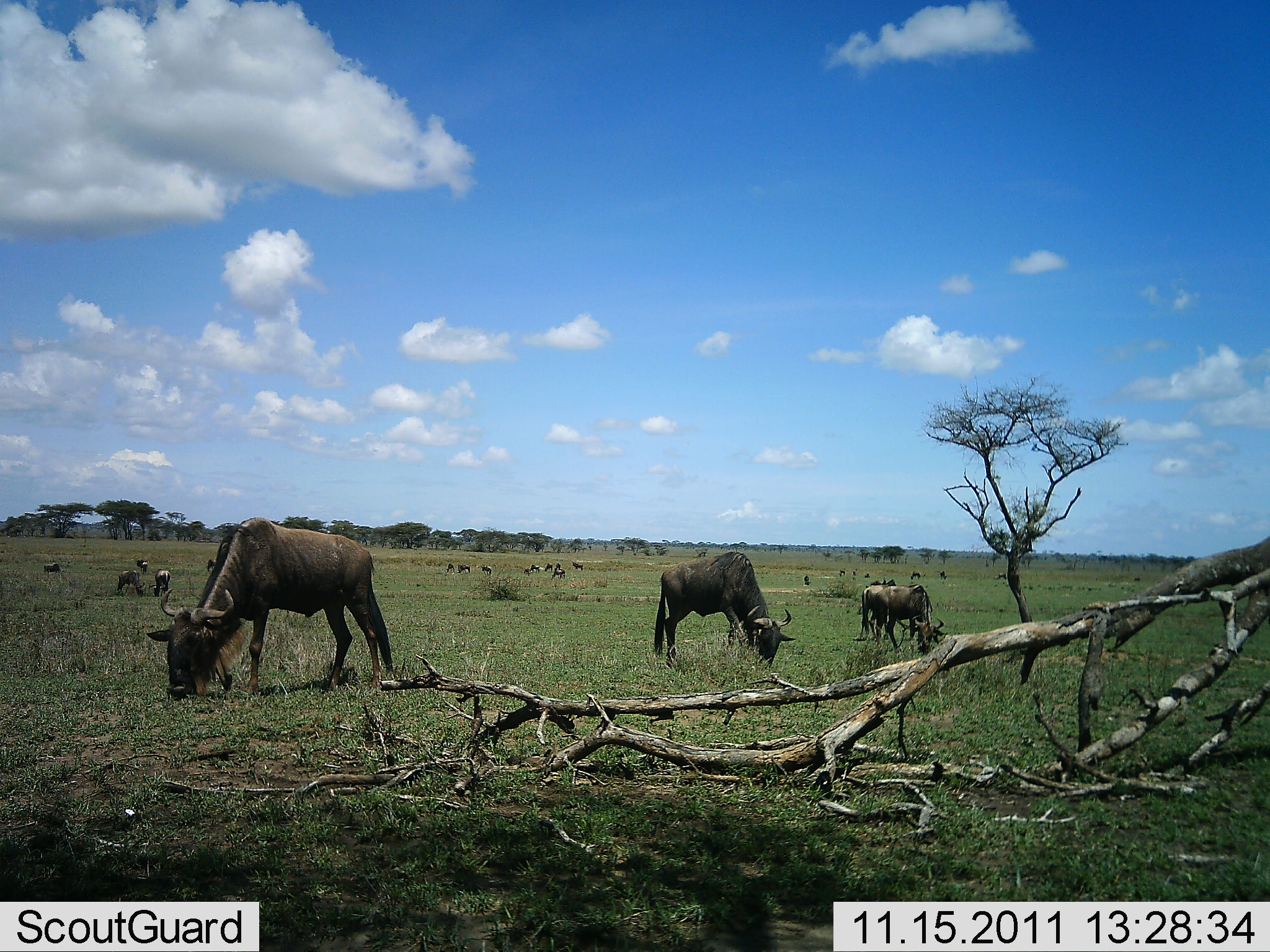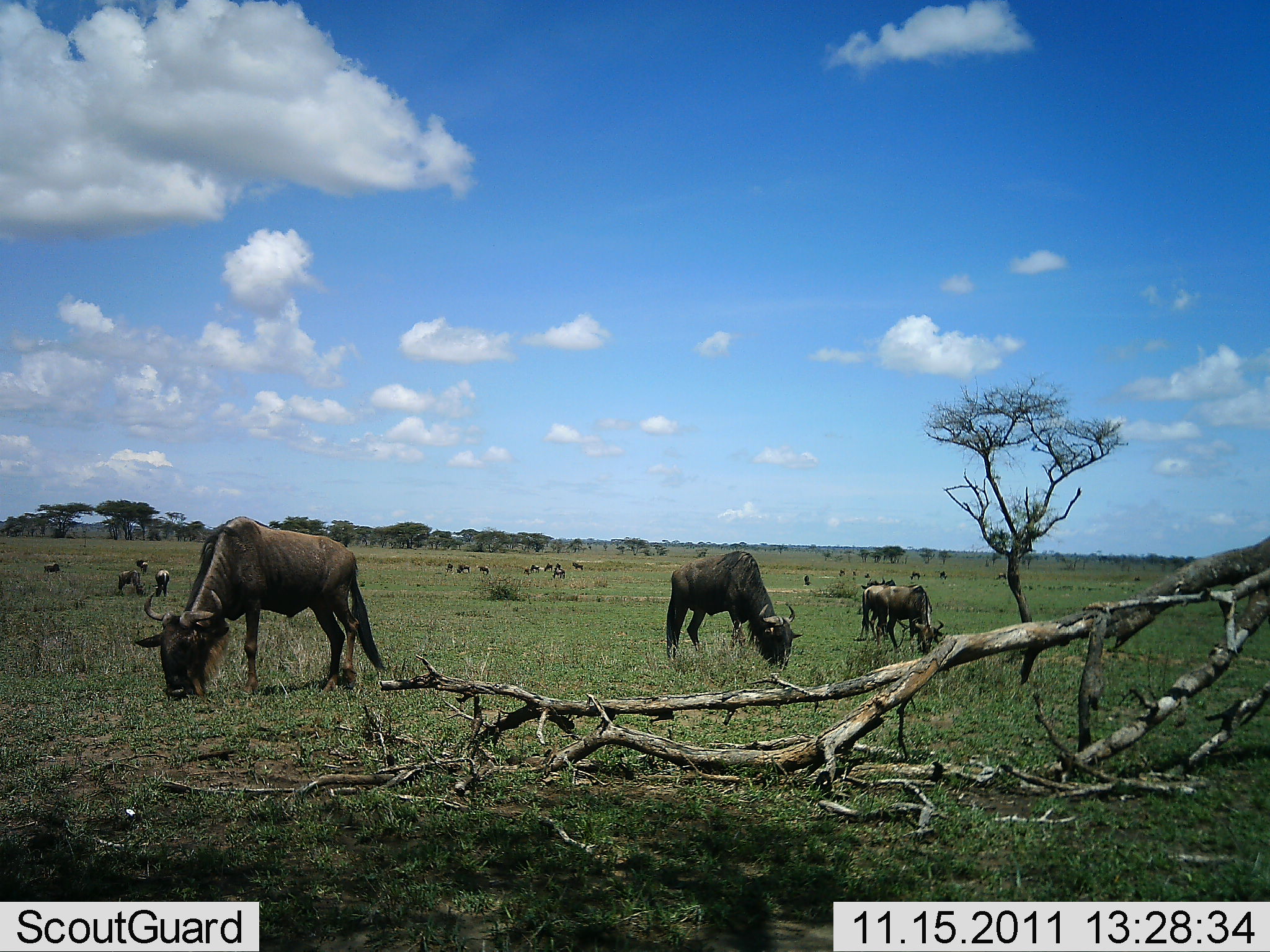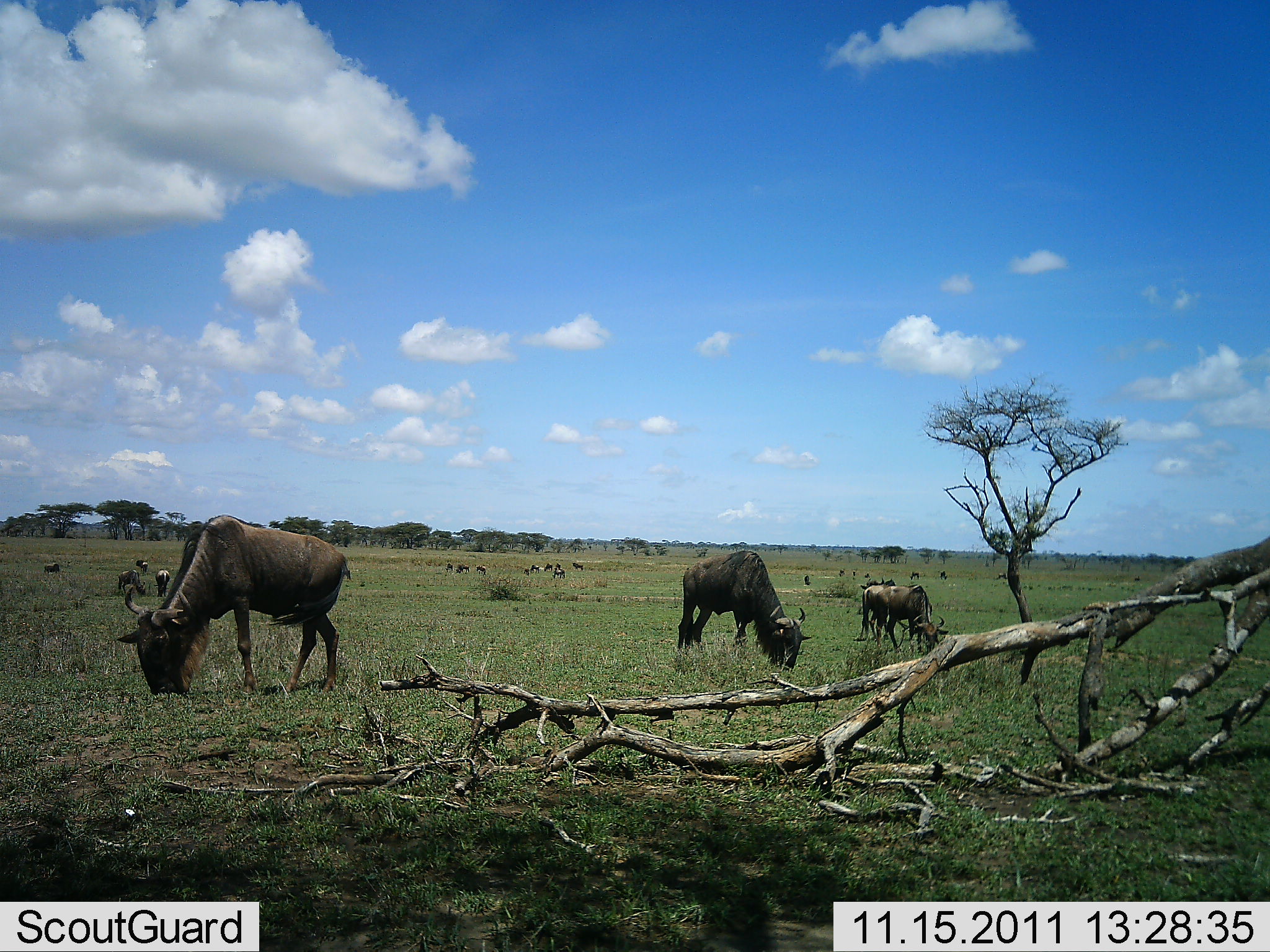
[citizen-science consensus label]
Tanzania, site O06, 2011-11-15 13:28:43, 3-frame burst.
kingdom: Animalia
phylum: Chordata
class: Mammalia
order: Artiodactyla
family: Bovidae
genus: Connochaetes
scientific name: Connochaetes taurinus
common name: blue wildebeest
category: wildebeest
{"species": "wildebeest (blue wildebeest) (Connochaetes taurinus)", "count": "11-50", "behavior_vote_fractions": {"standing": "15%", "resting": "0%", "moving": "8%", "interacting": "0%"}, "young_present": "0%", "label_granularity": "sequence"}